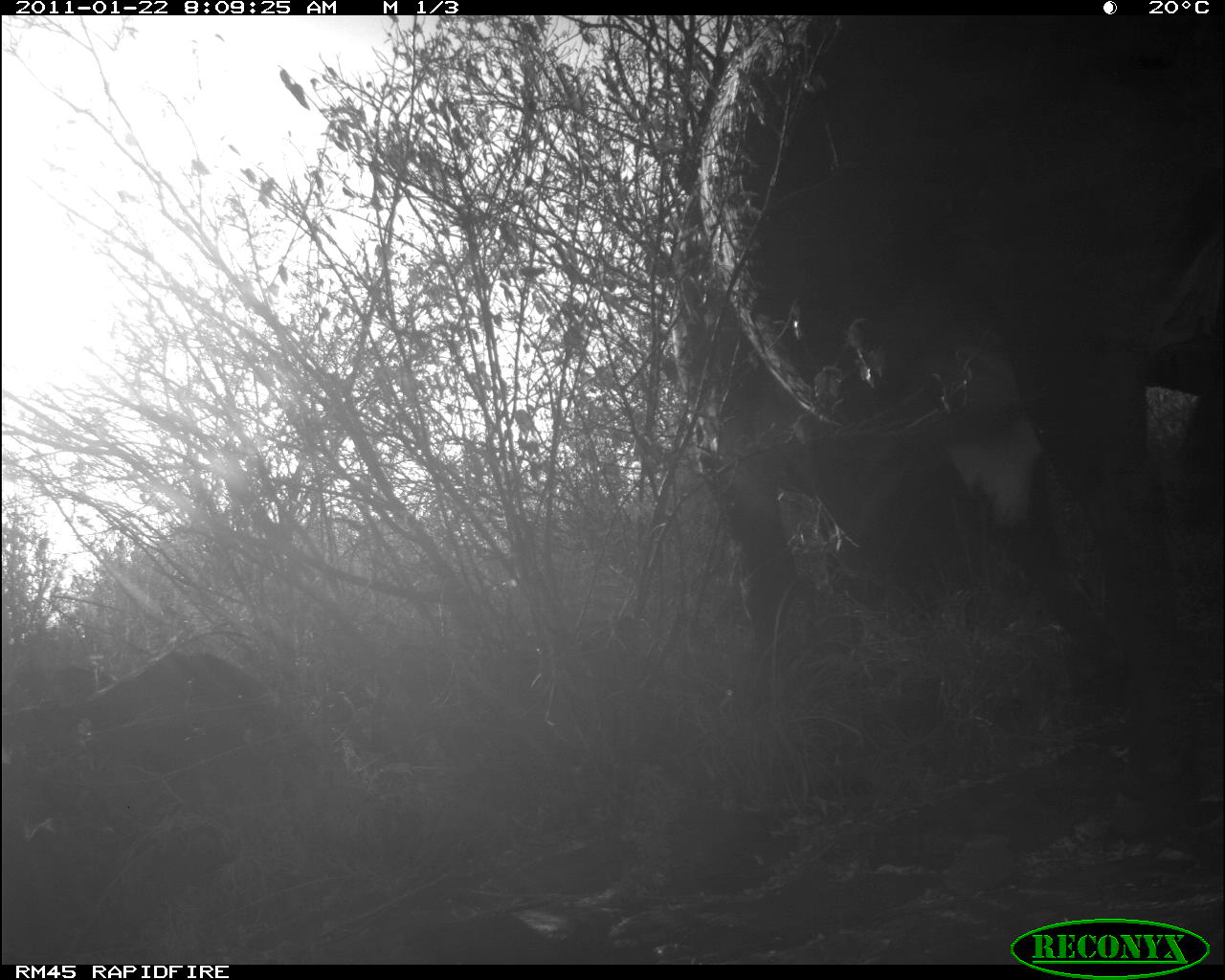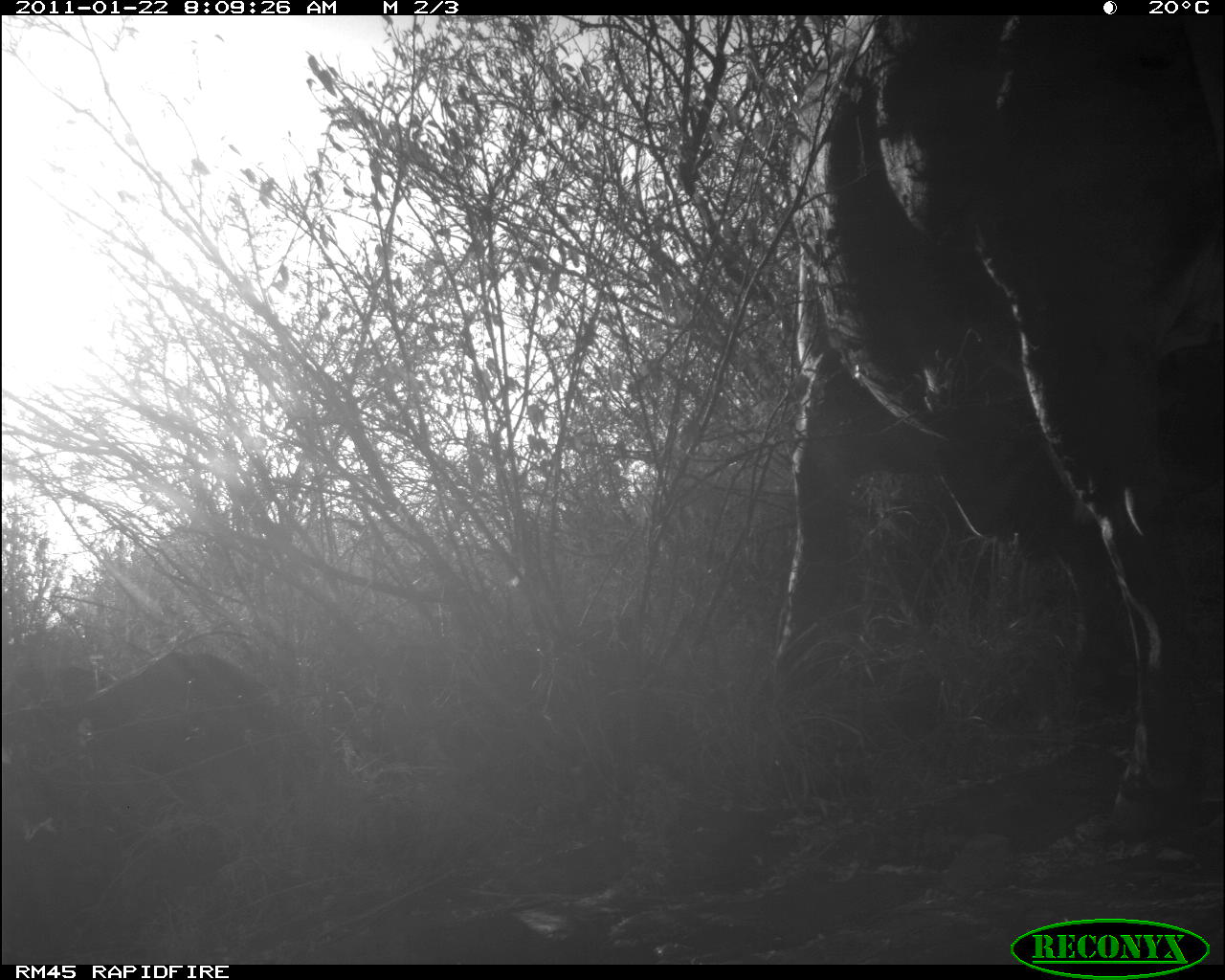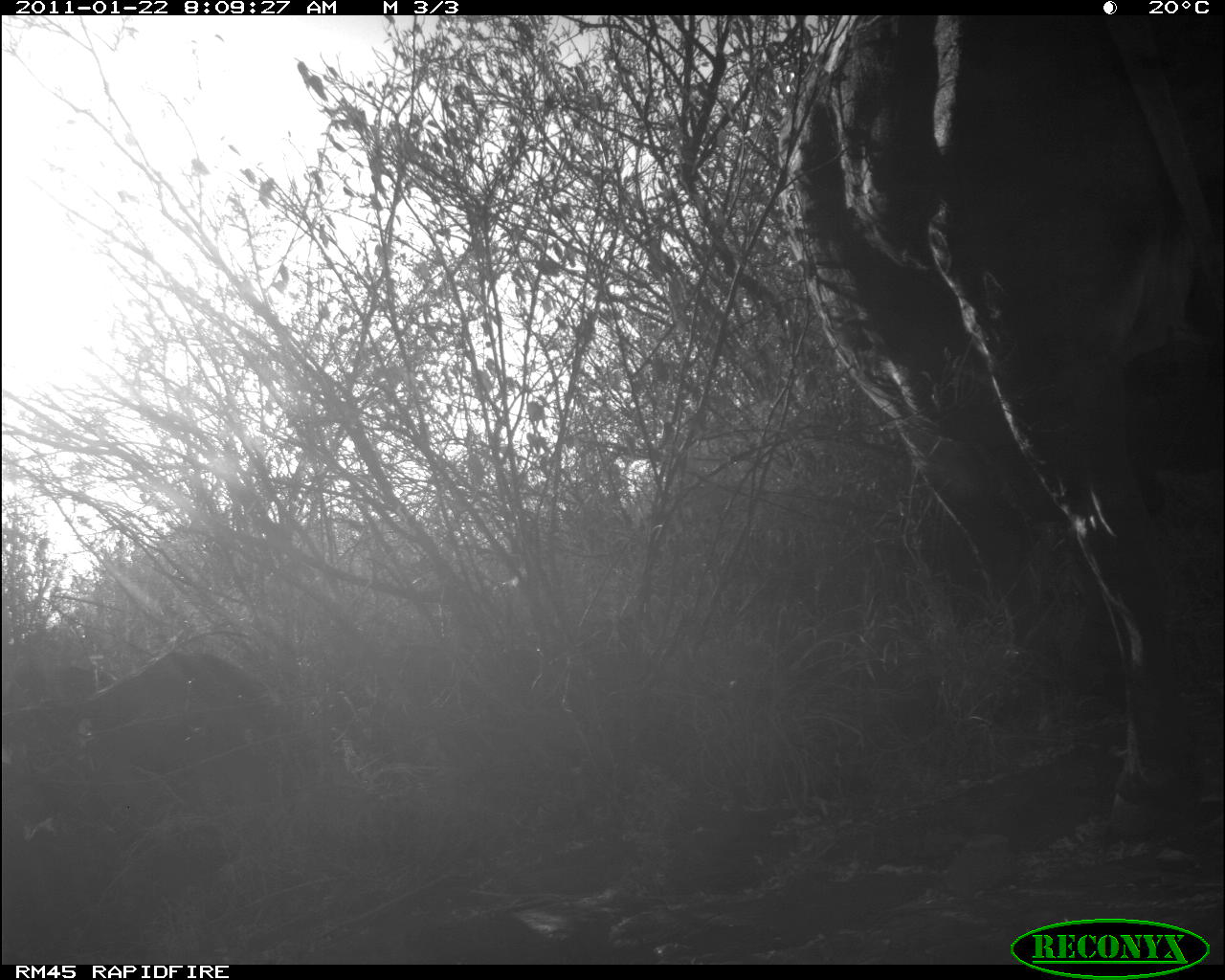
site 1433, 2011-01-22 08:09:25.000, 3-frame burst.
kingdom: Animalia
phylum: Chordata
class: Mammalia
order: Artiodactyla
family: Bovidae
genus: Bos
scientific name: Bos taurus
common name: domestic cattle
Bos taurus (domestic cattle), count 1.